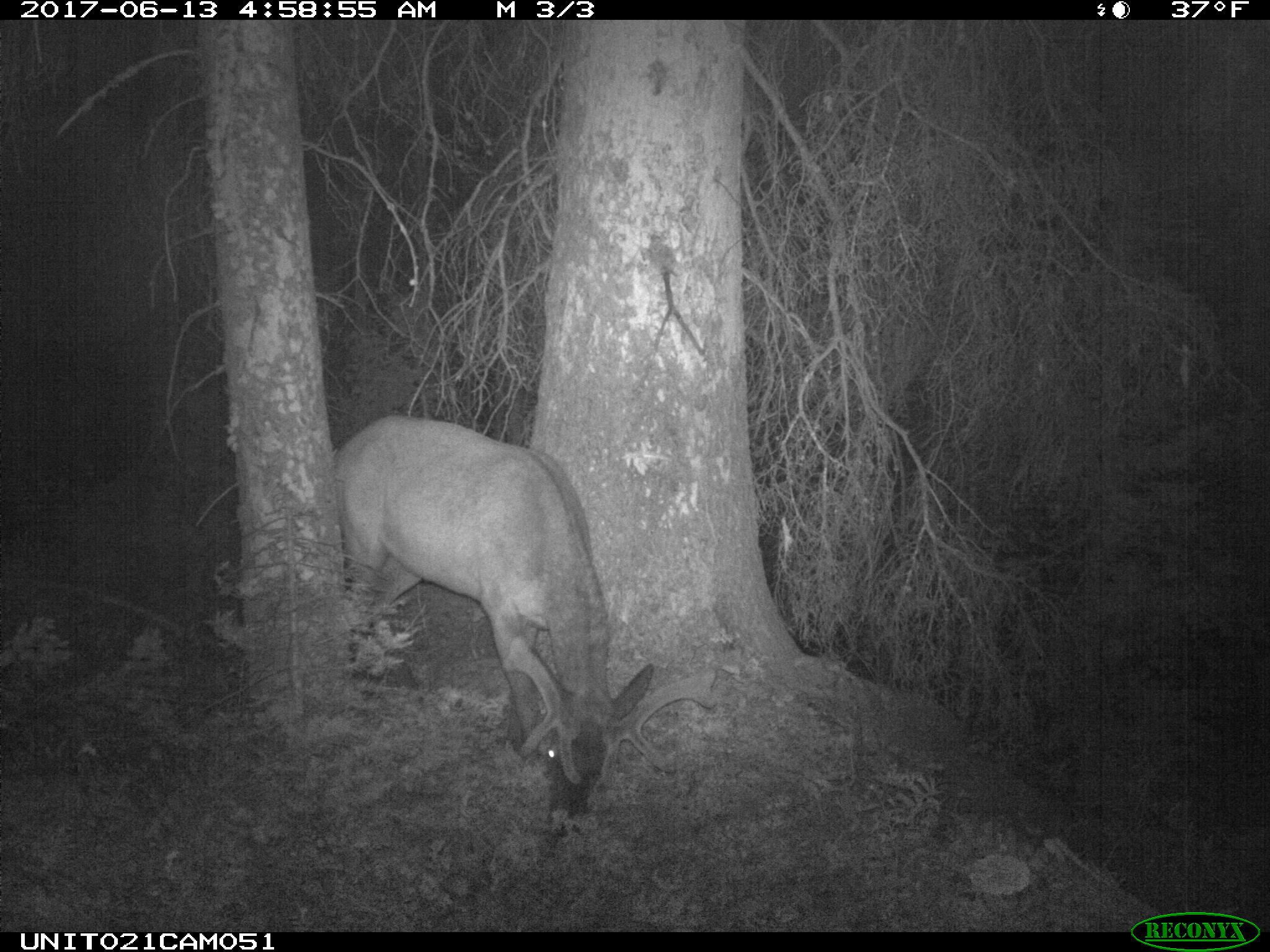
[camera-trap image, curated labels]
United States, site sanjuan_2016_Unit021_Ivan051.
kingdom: Animalia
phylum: Chordata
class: Mammalia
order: Artiodactyla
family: Cervidae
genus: Cervus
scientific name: Cervus elaphus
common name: red deer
Cervus elaphus (red deer).